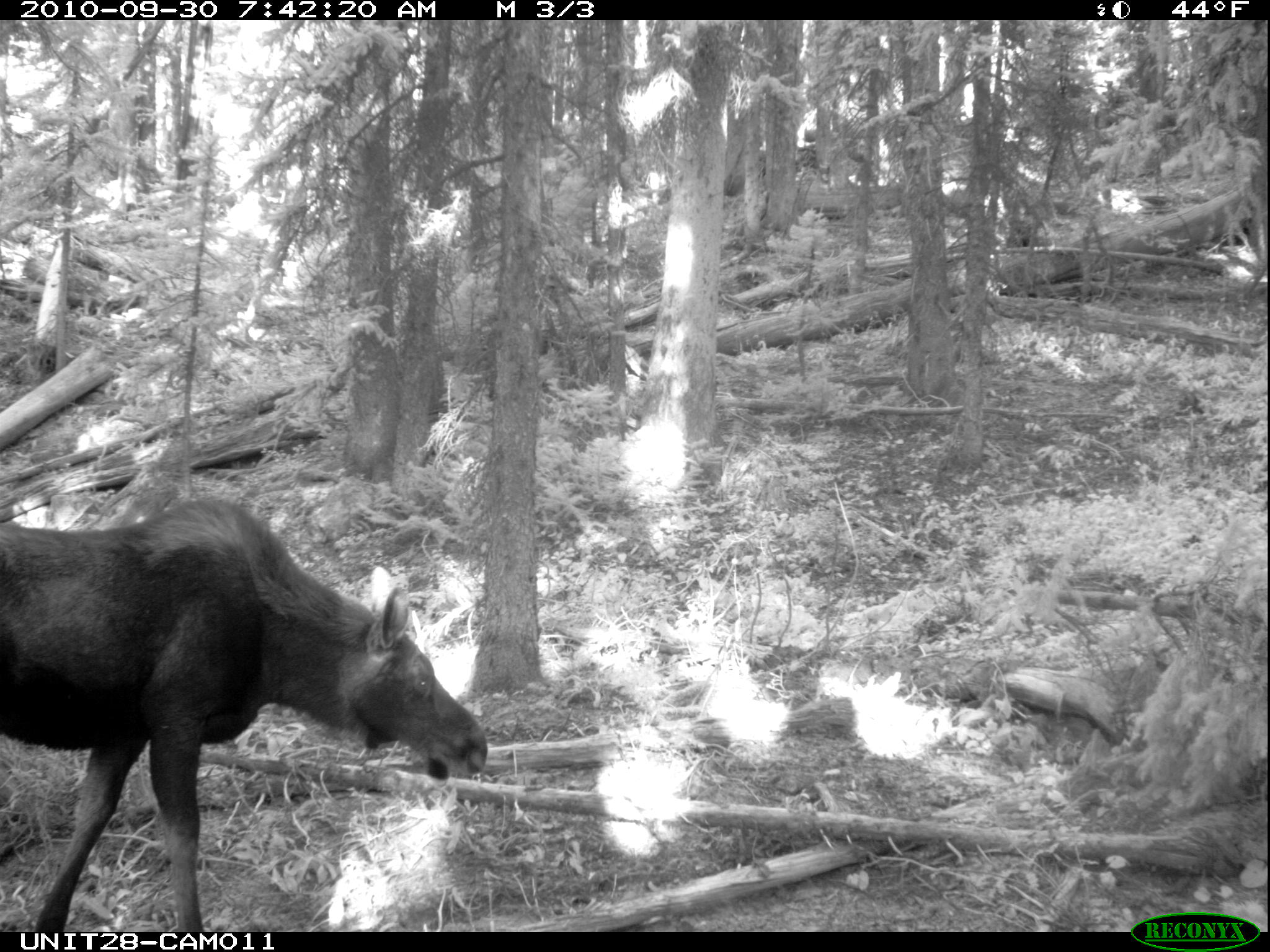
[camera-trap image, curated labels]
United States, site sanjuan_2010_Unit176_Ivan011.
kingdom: Animalia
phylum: Chordata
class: Mammalia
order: Artiodactyla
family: Cervidae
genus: Alces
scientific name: Alces alces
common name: moose